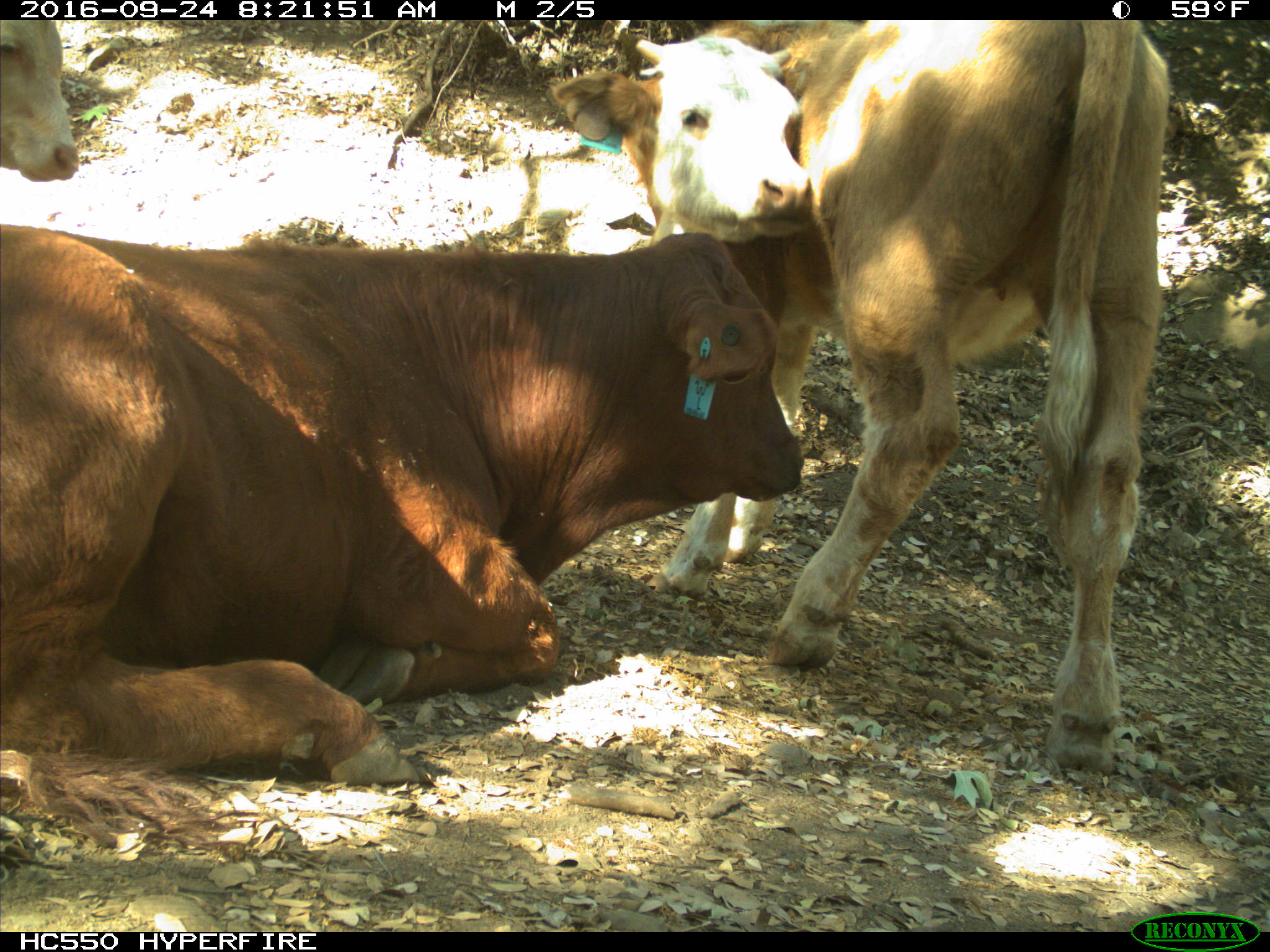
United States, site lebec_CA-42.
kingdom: Animalia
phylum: Chordata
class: Mammalia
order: Artiodactyla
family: Bovidae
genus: Bos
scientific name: Bos taurus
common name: domestic cow